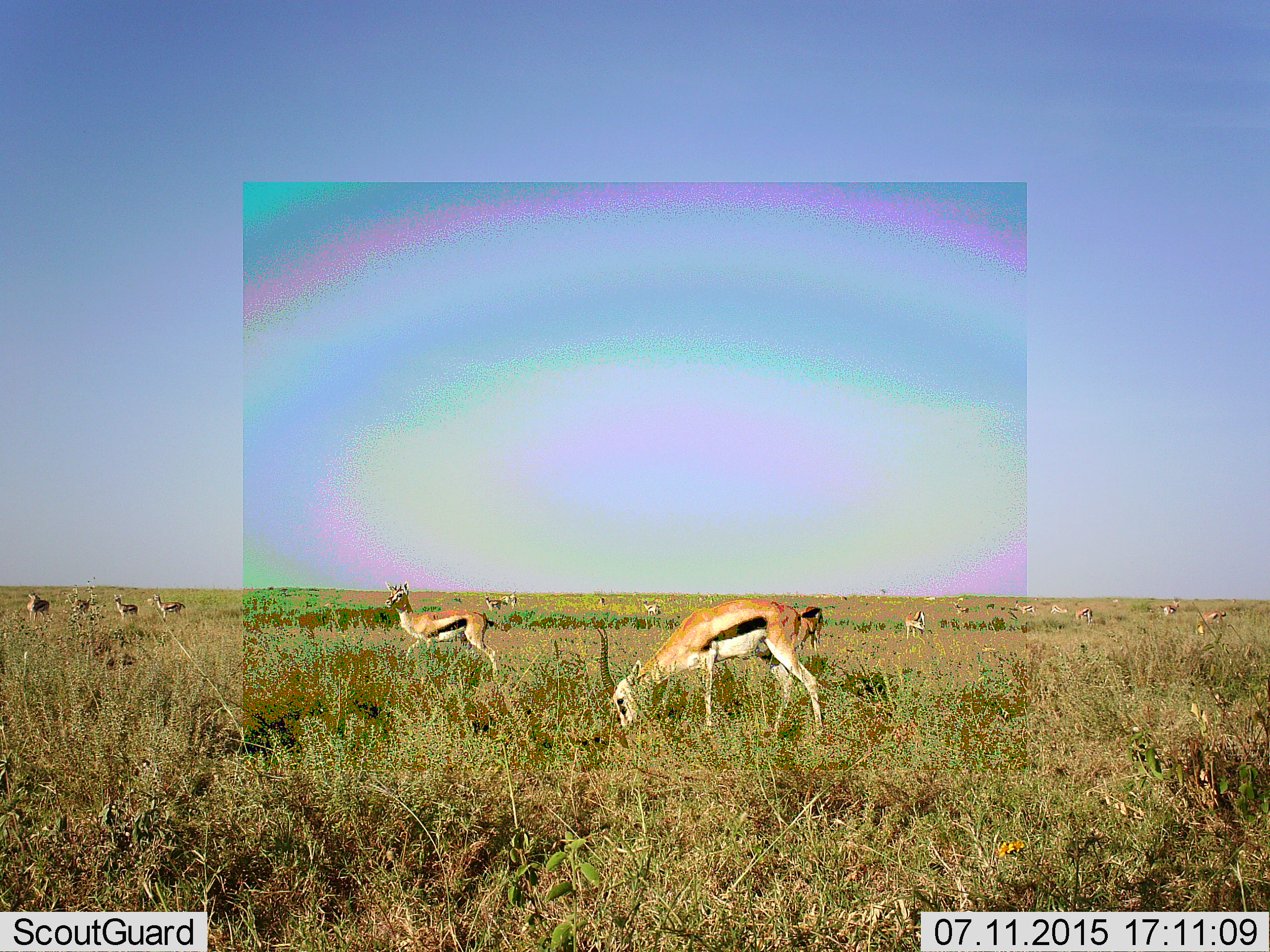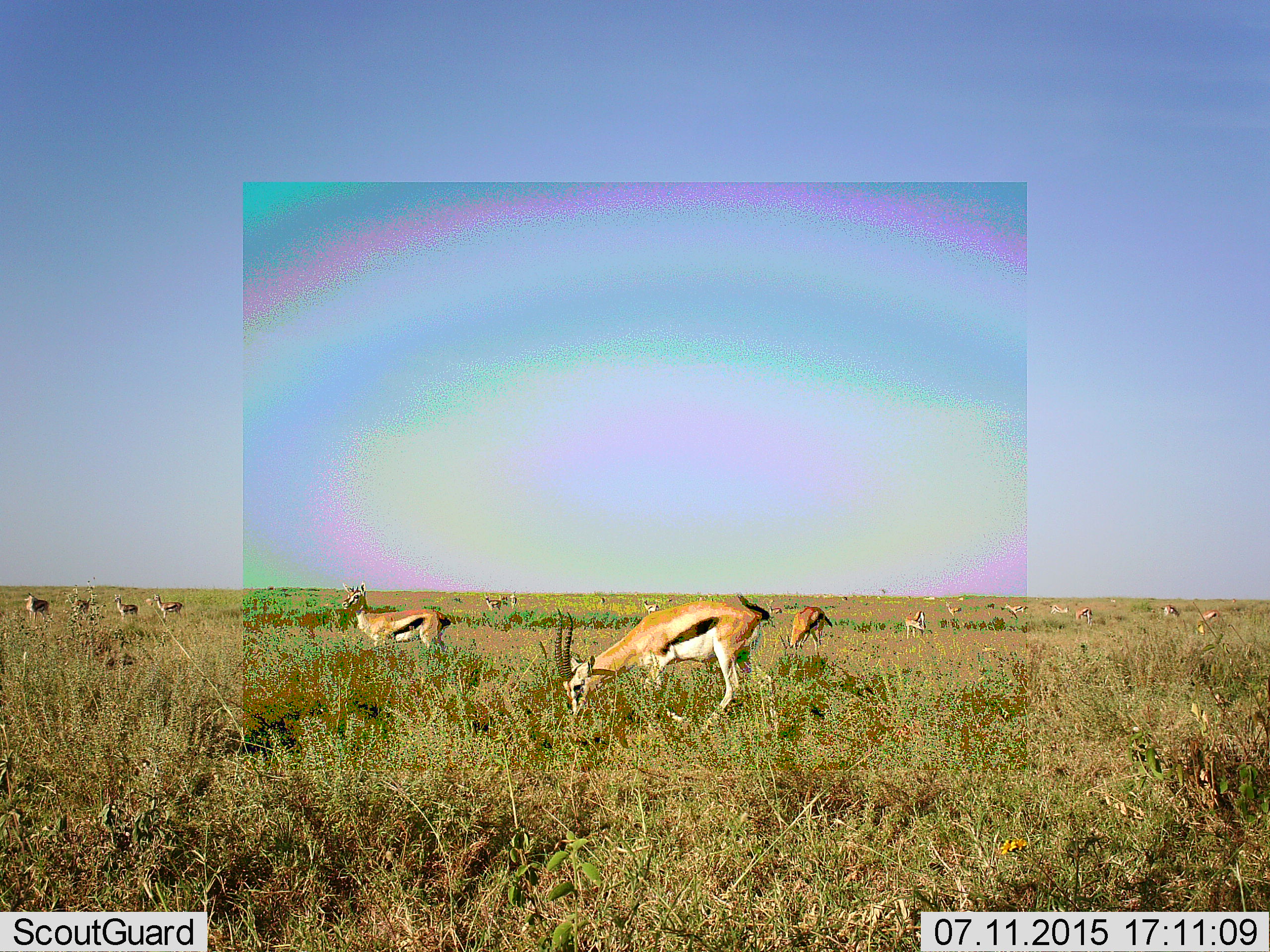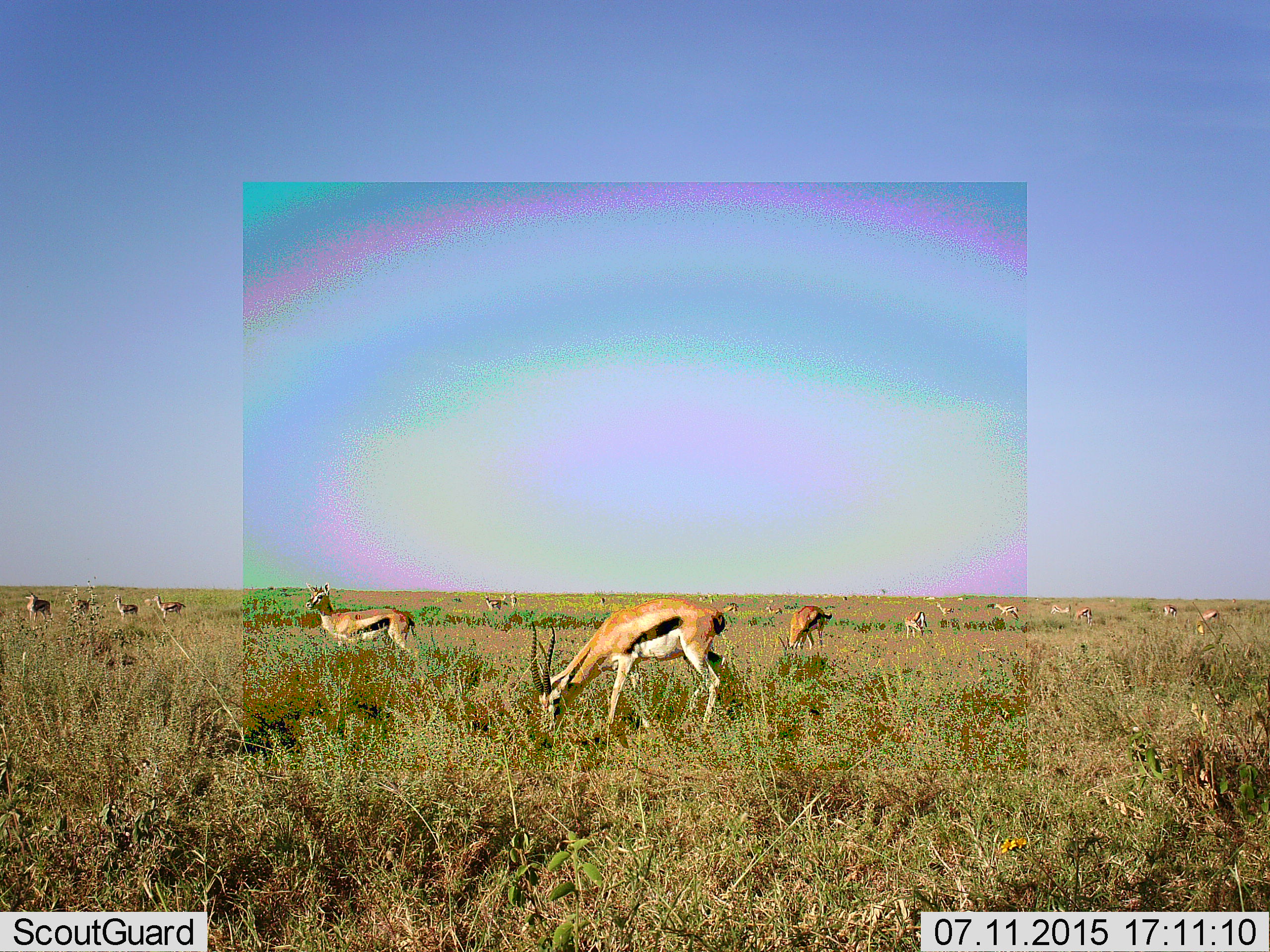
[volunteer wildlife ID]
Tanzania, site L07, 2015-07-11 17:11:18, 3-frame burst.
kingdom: Animalia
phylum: Chordata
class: Mammalia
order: Artiodactyla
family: Bovidae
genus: Eudorcas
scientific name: Eudorcas thomsonii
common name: thomson's gazelle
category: gazellethomsons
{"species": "gazellethomsons (thomson's gazelle) (Eudorcas thomsonii)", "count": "11-50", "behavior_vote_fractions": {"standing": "100%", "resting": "20%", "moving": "90%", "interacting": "0%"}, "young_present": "0%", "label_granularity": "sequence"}